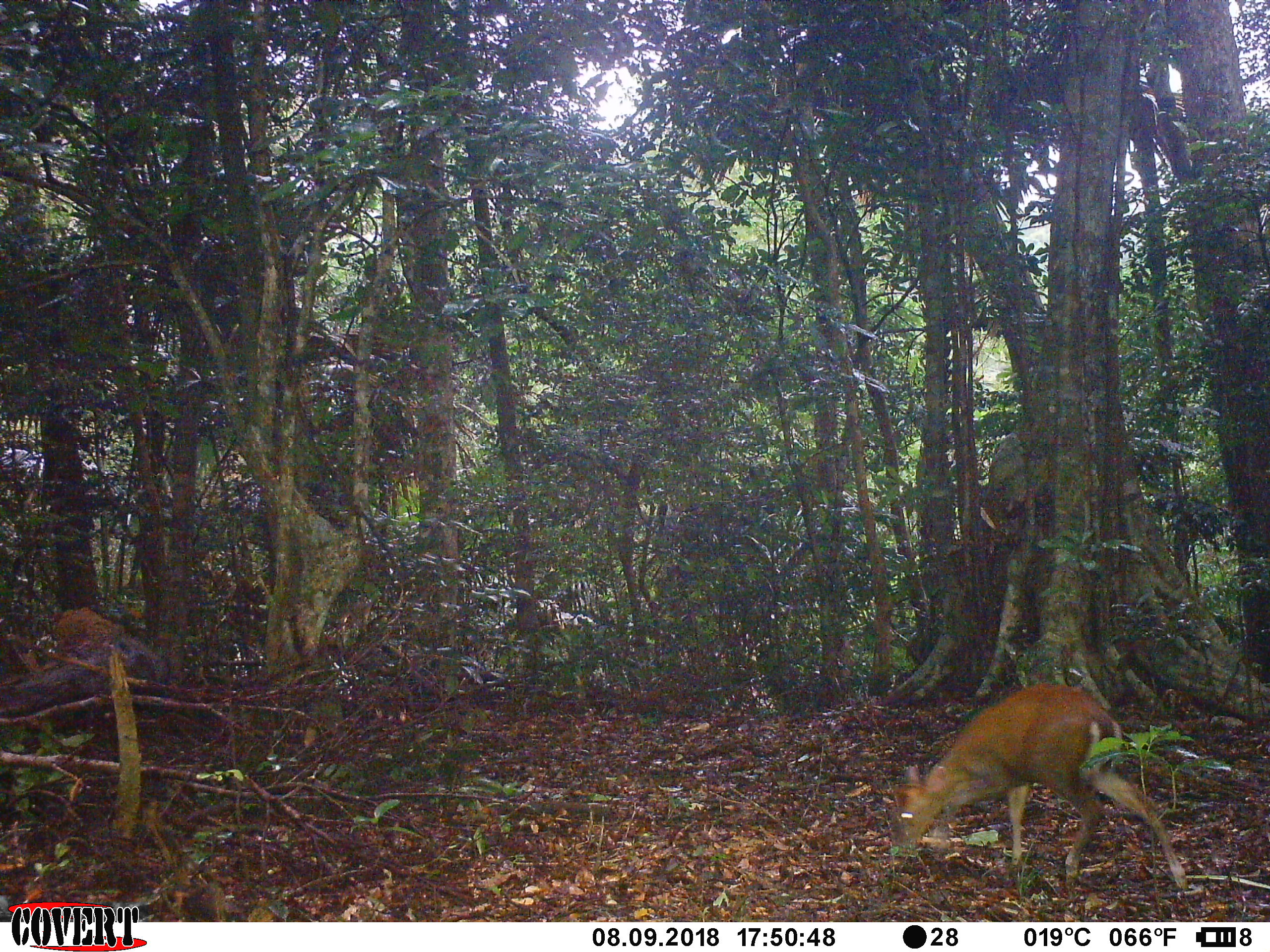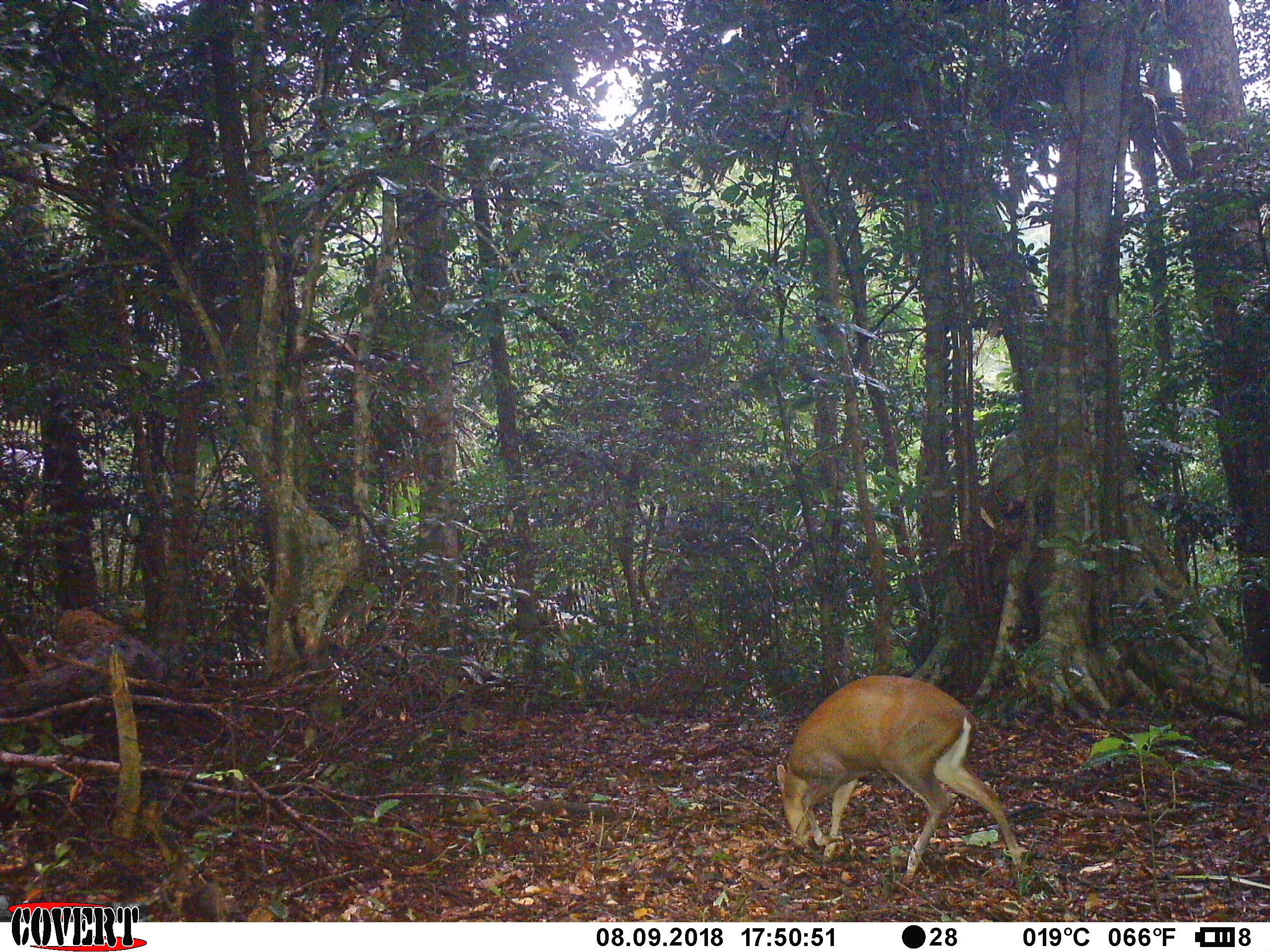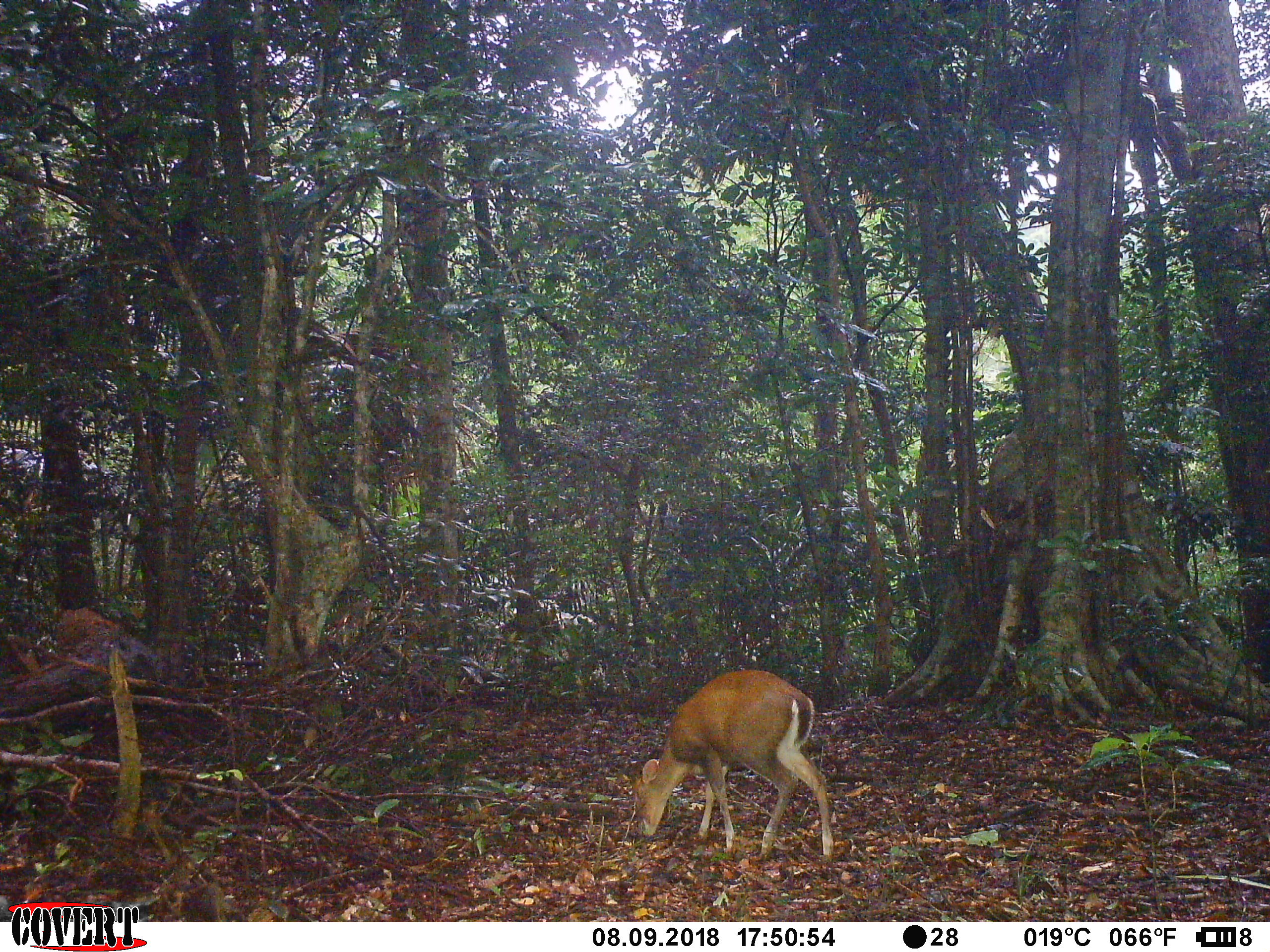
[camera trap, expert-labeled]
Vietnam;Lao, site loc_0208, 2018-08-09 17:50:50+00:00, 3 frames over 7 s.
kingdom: Animalia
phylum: Chordata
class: Mammalia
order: Artiodactyla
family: Cervidae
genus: Muntiacus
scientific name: Muntiacus rooseveltorum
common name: roosevelt's muntjac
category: roosevelts muntjac group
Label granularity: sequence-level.